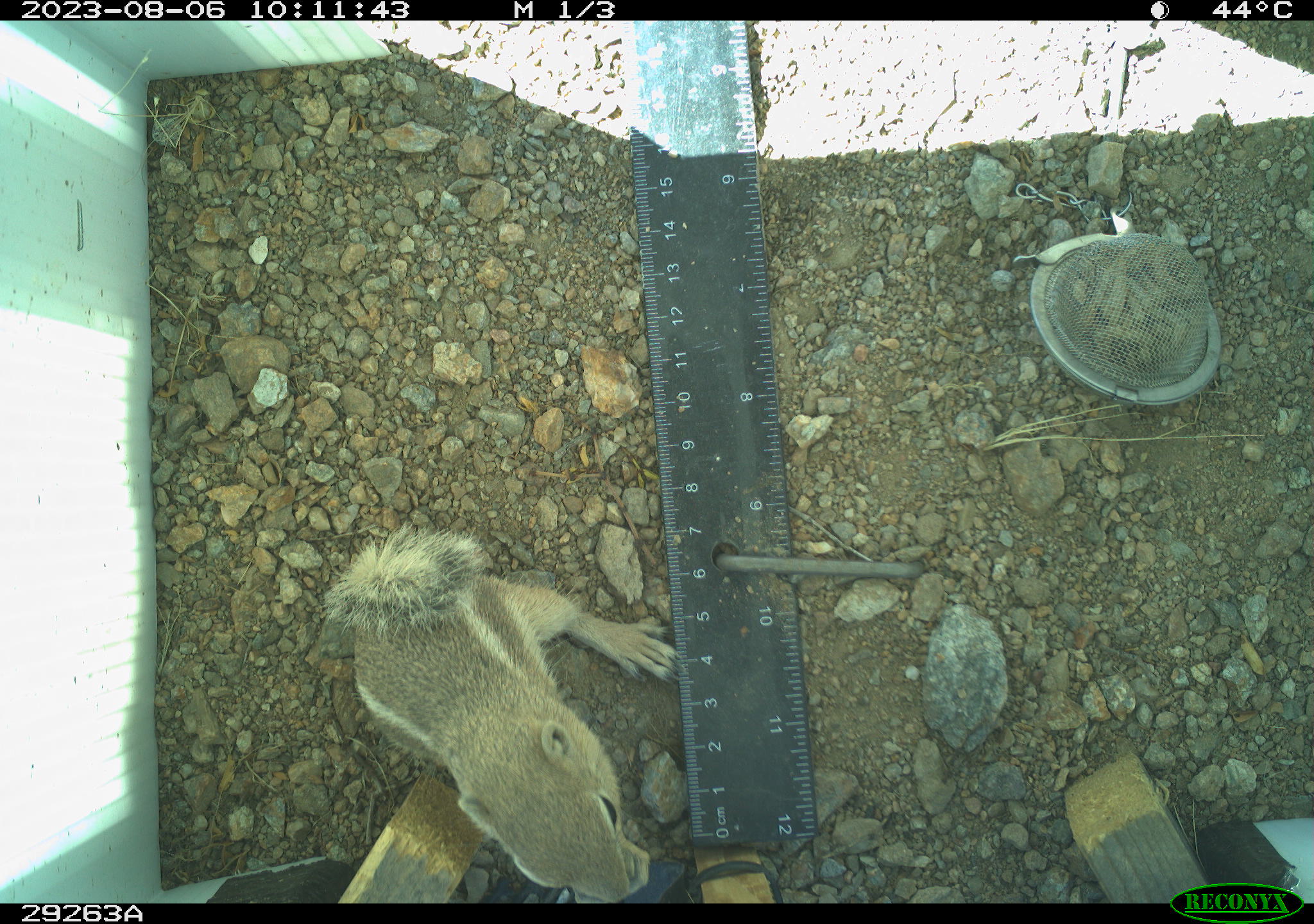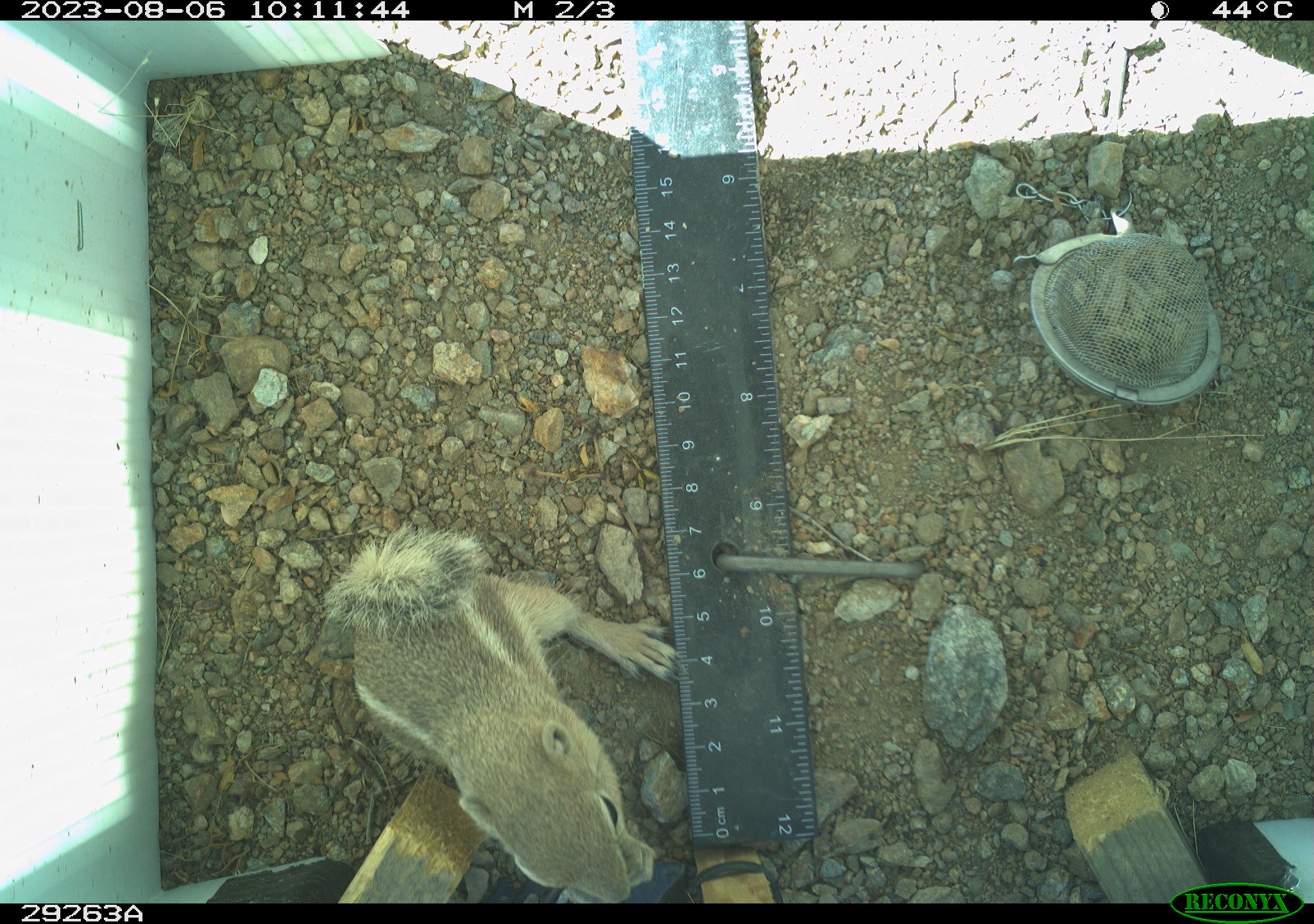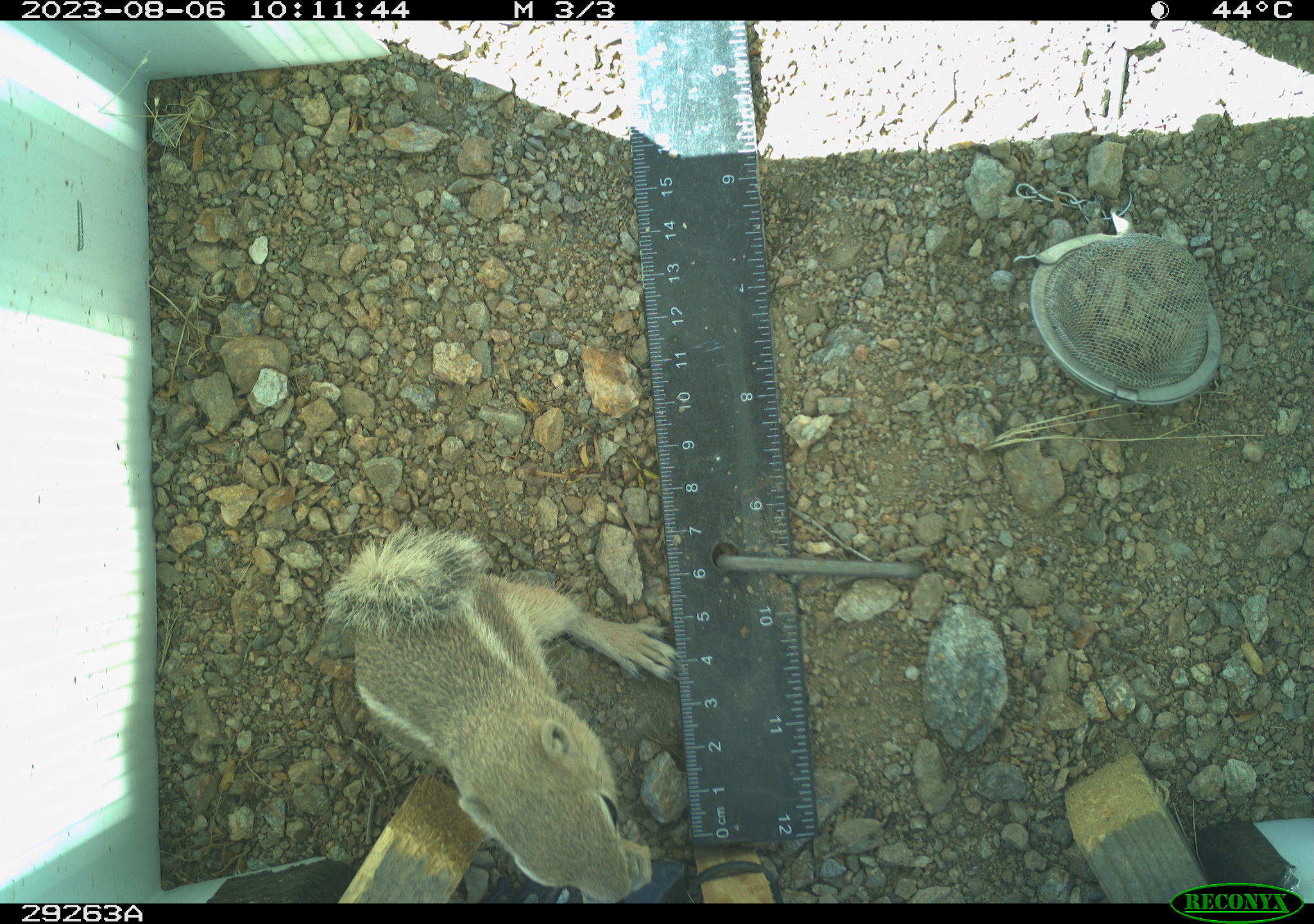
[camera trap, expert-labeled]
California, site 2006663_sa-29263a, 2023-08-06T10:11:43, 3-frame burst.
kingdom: Animalia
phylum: Chordata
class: Mammalia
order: Rodentia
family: Sciuridae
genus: Ammospermophilus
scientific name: Ammospermophilus leucurus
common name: white-tailed antelope squirrel